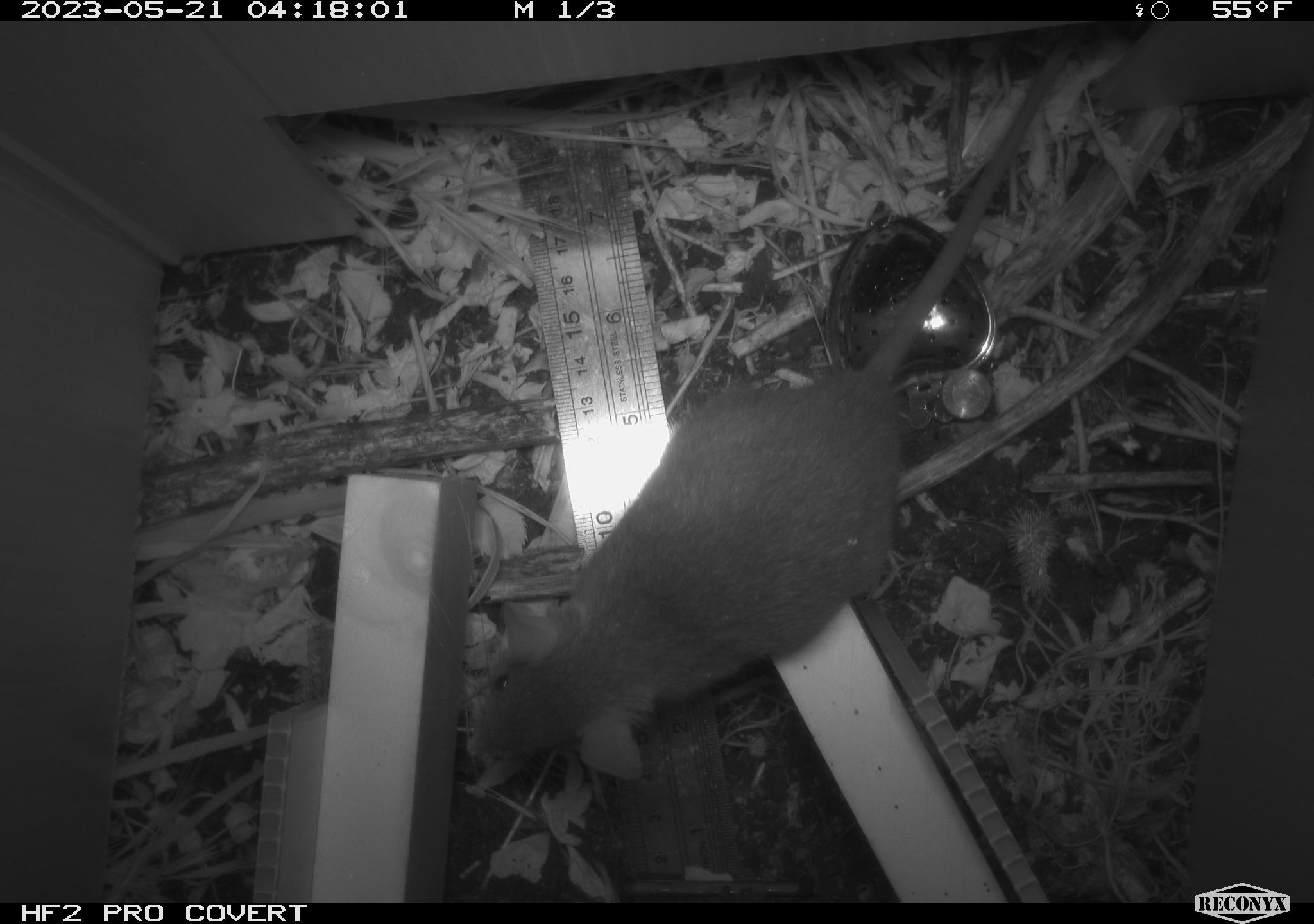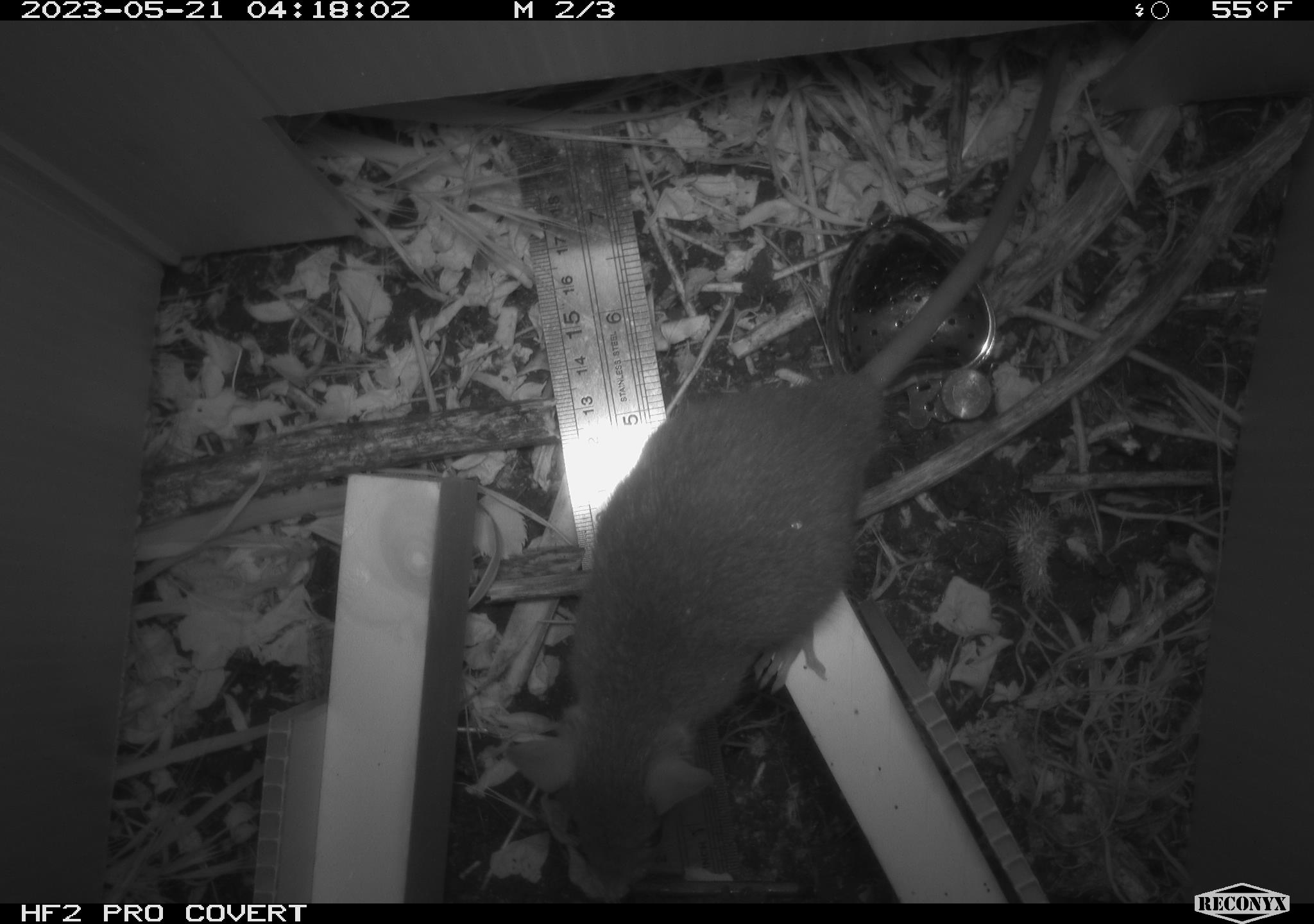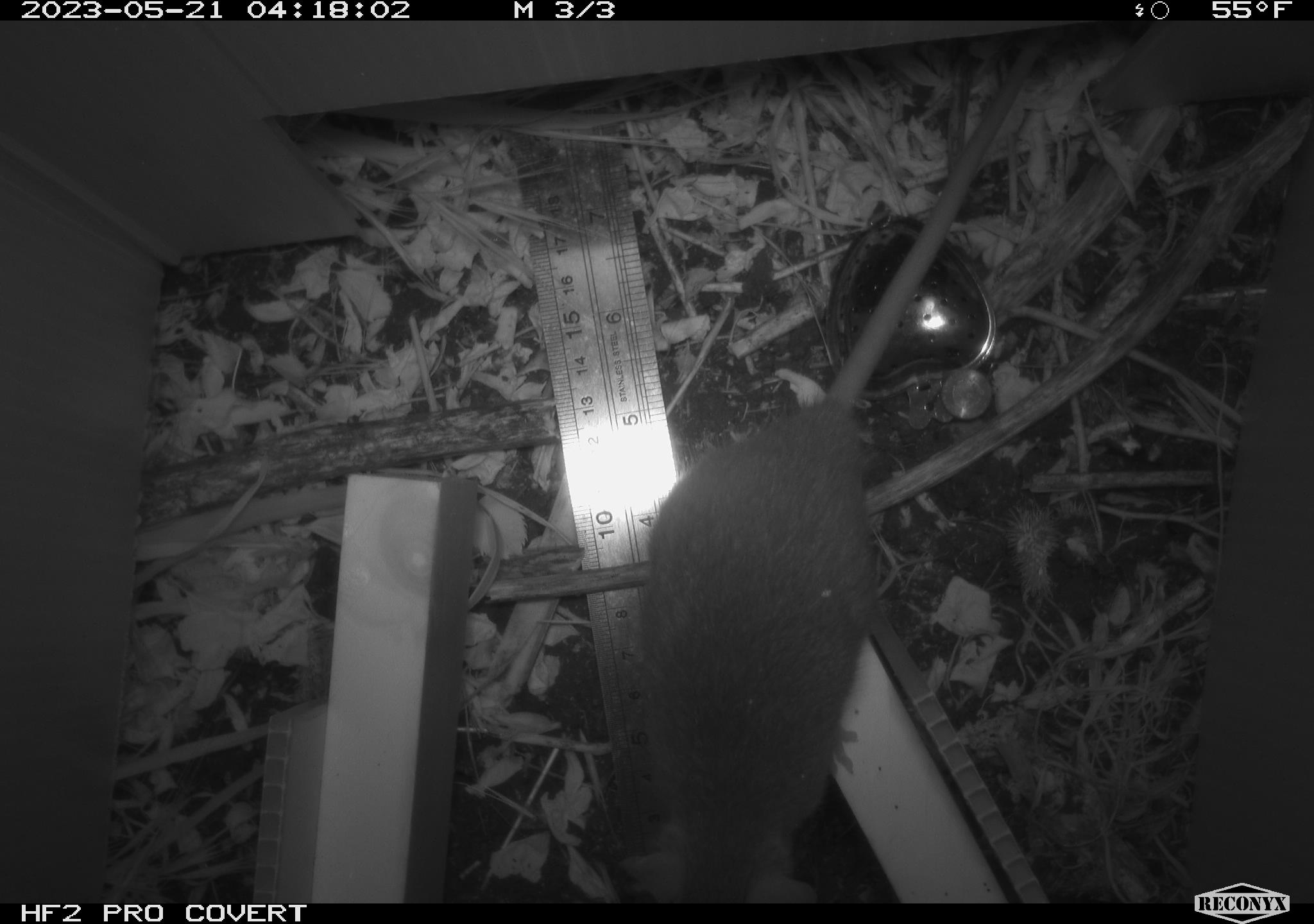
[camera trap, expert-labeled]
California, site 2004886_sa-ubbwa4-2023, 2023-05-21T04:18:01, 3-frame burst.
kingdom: Animalia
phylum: Chordata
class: Mammalia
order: Rodentia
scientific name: Rodentia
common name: mouse species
Mouse species (Rodentia).